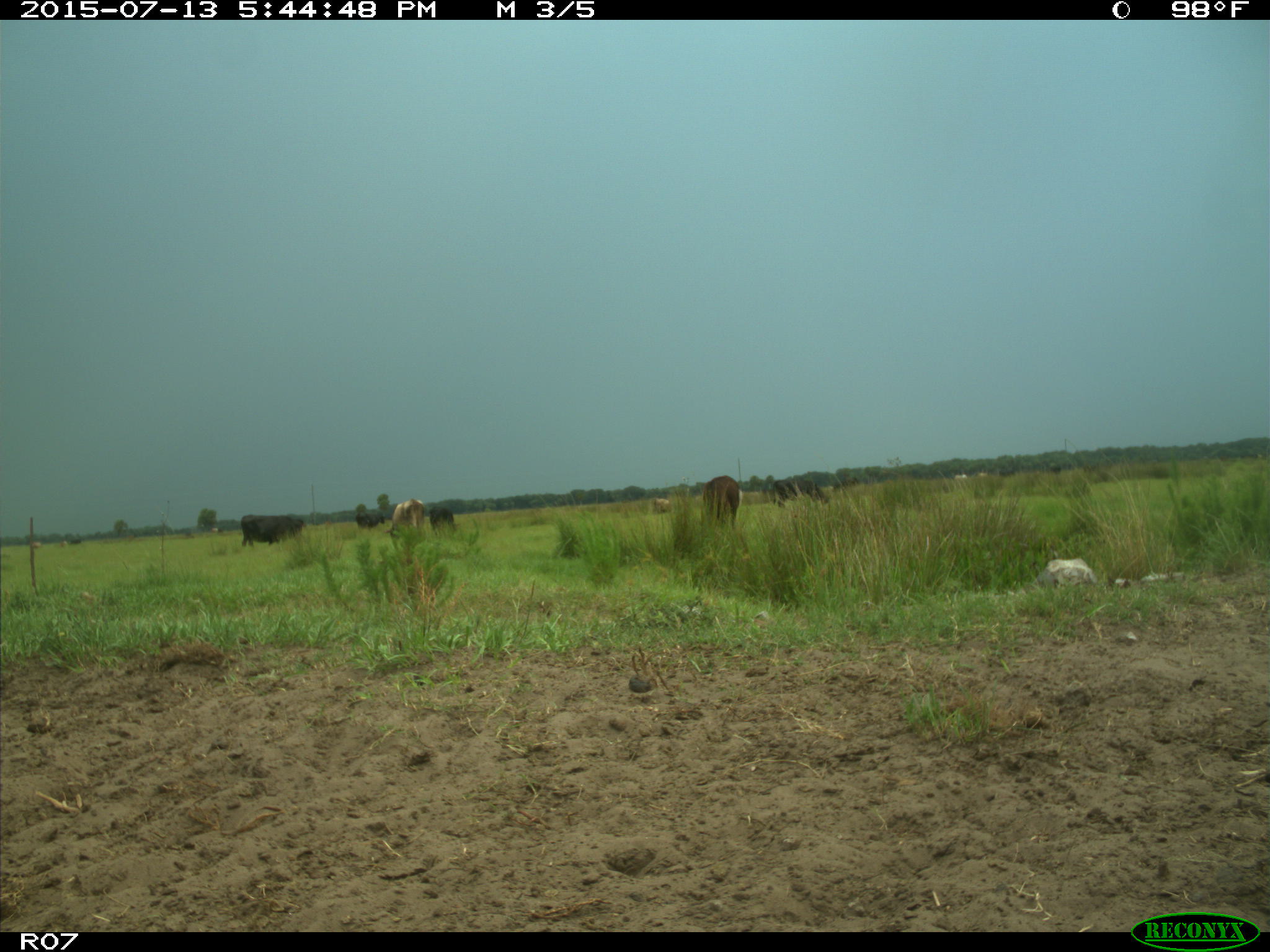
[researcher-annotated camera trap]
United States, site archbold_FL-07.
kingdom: Animalia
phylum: Chordata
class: Mammalia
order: Artiodactyla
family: Bovidae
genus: Bos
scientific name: Bos taurus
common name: domestic cow